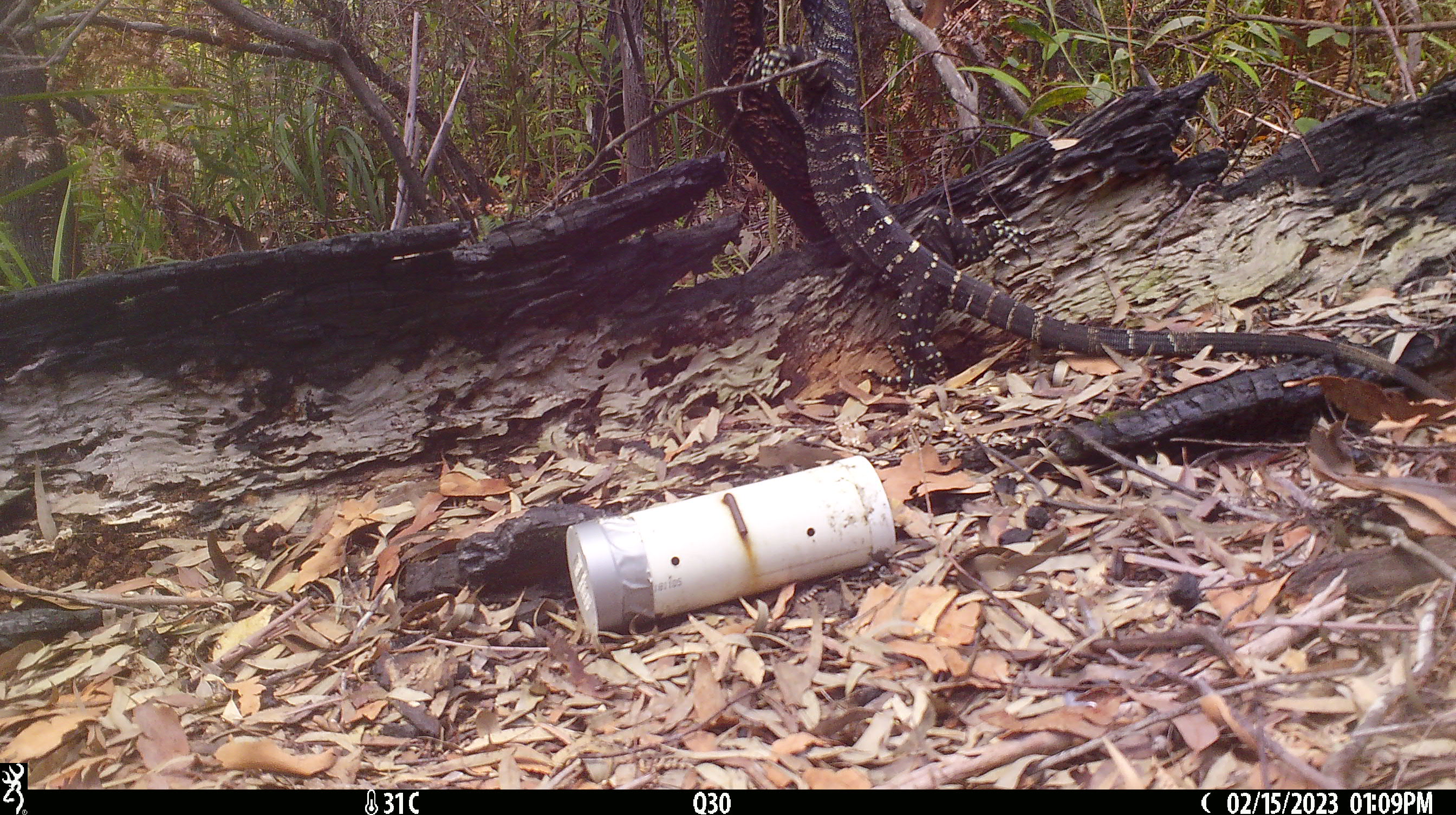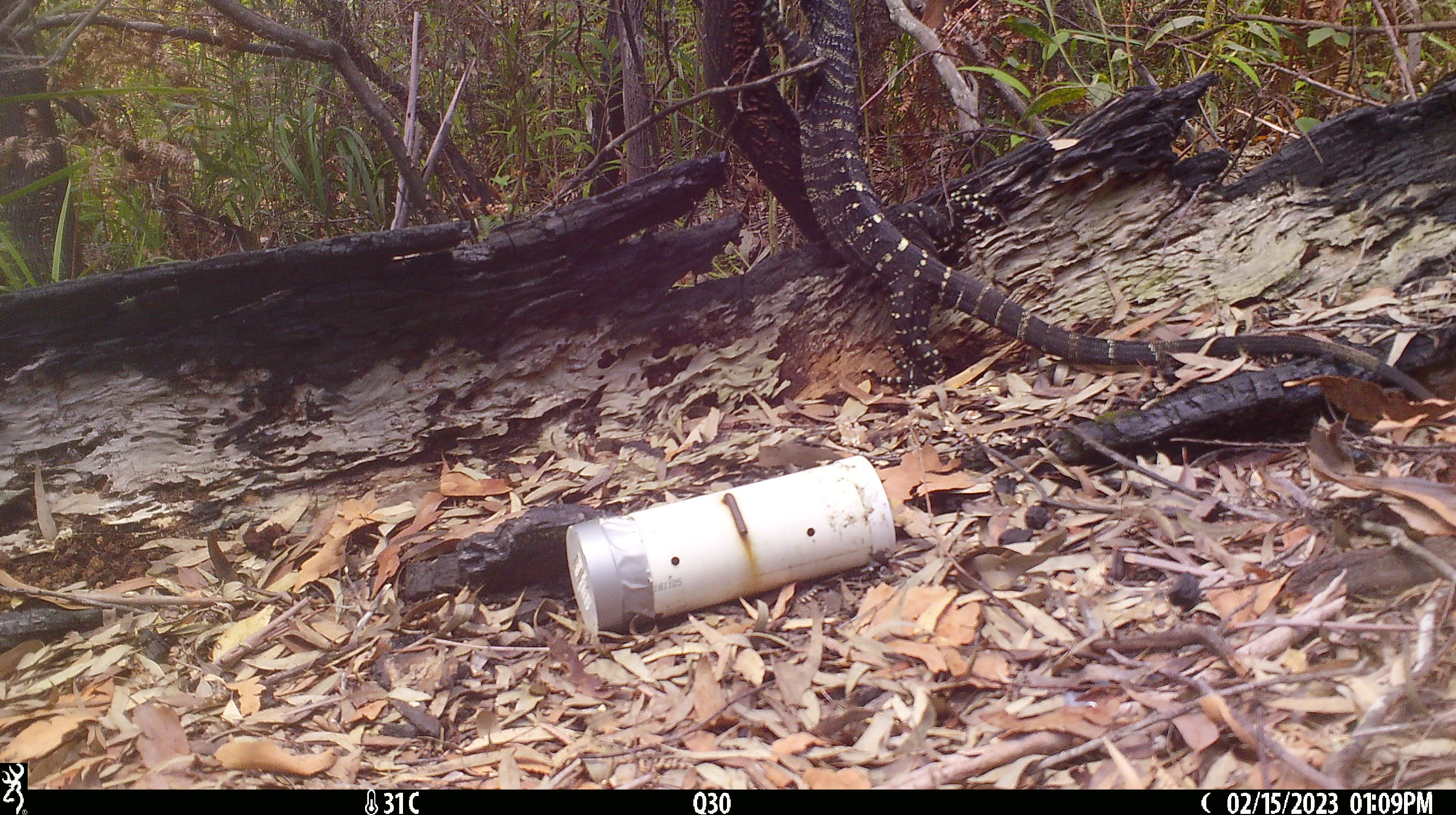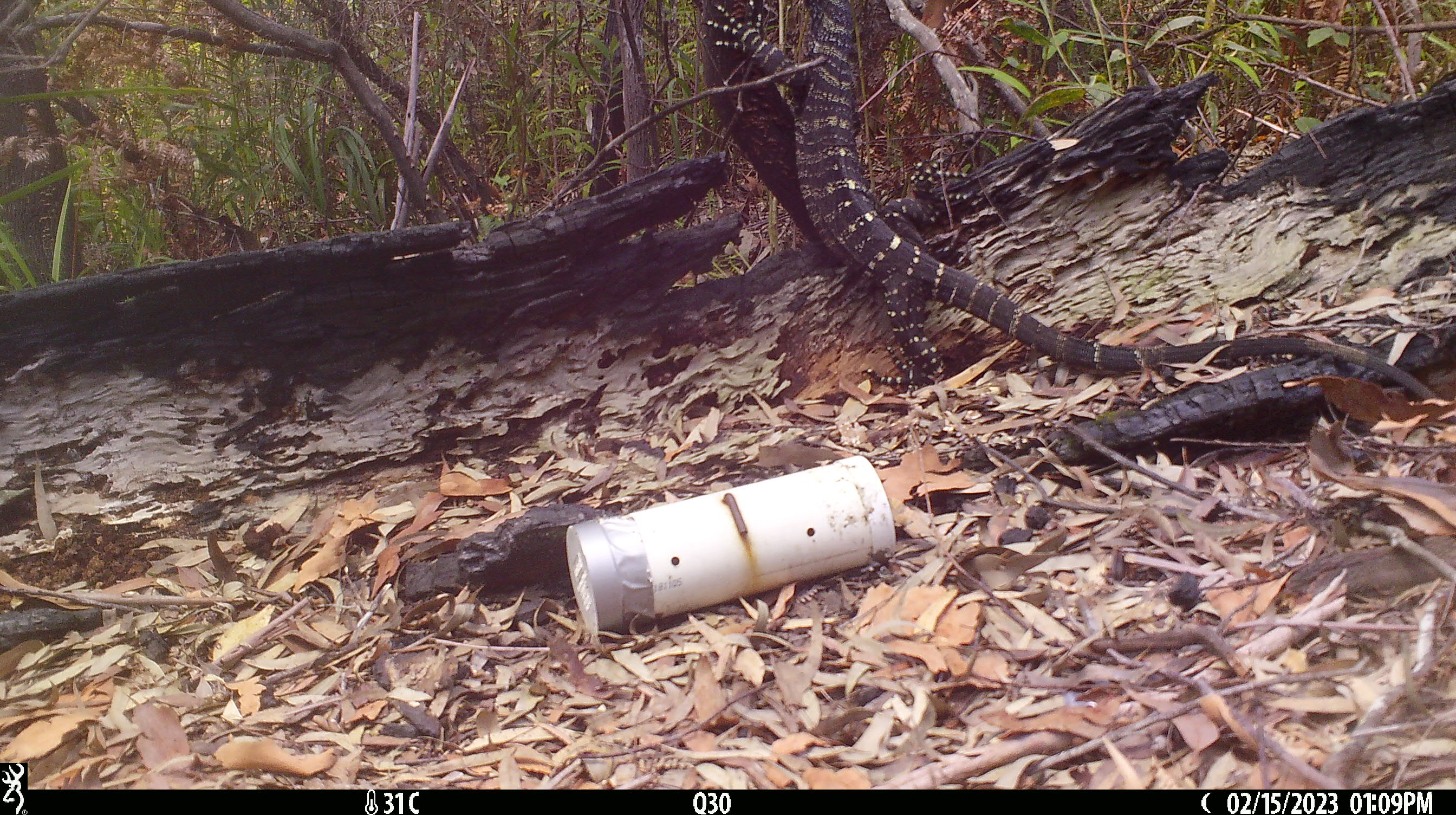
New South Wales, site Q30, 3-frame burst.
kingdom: Animalia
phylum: Chordata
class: Reptilia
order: Squamata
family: Varanidae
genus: Varanus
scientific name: Varanus varius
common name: lace monitor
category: goanna